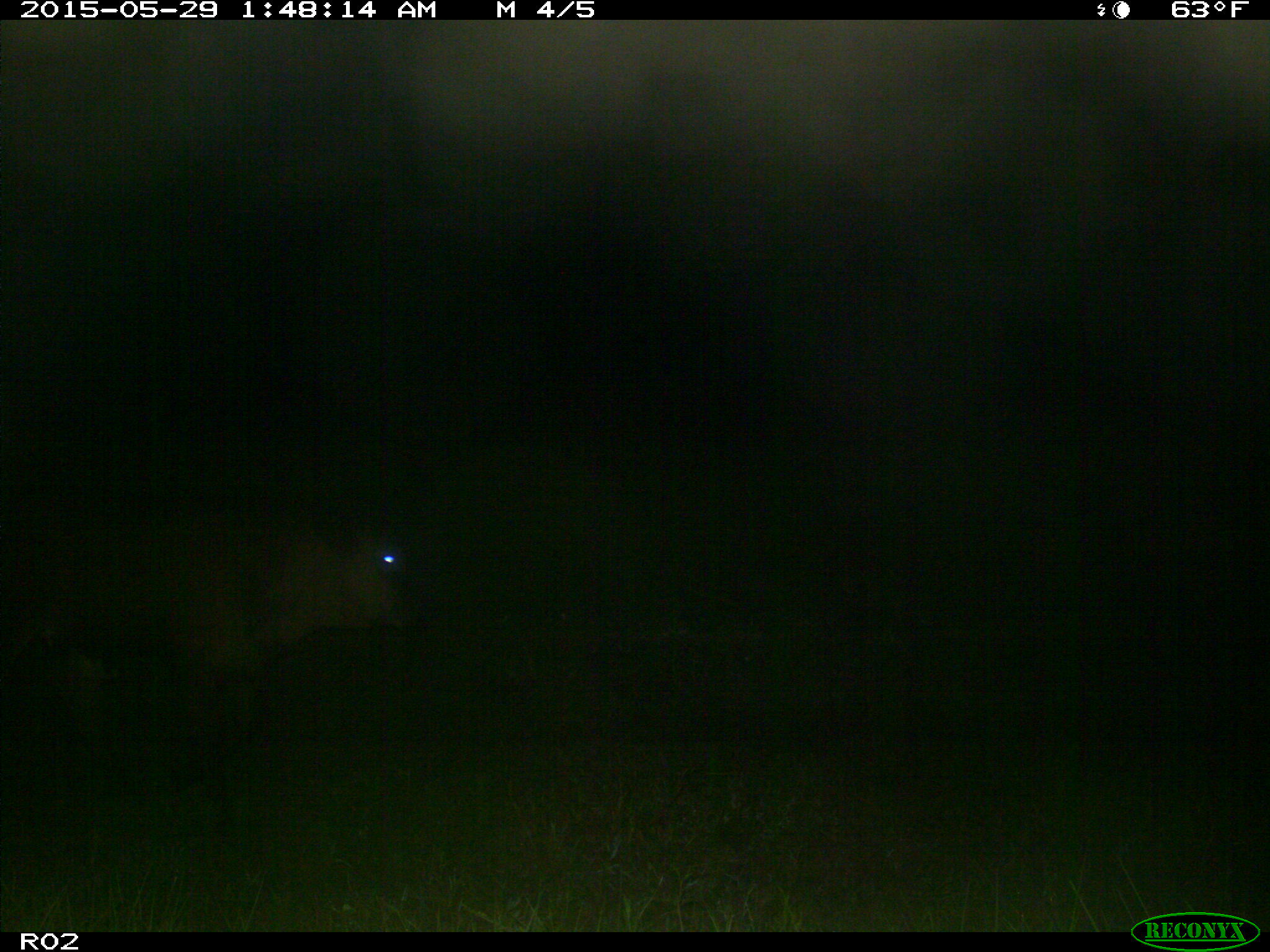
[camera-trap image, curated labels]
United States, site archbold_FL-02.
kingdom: Animalia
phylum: Chordata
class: Mammalia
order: Artiodactyla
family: Bovidae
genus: Bos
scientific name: Bos taurus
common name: domestic cow